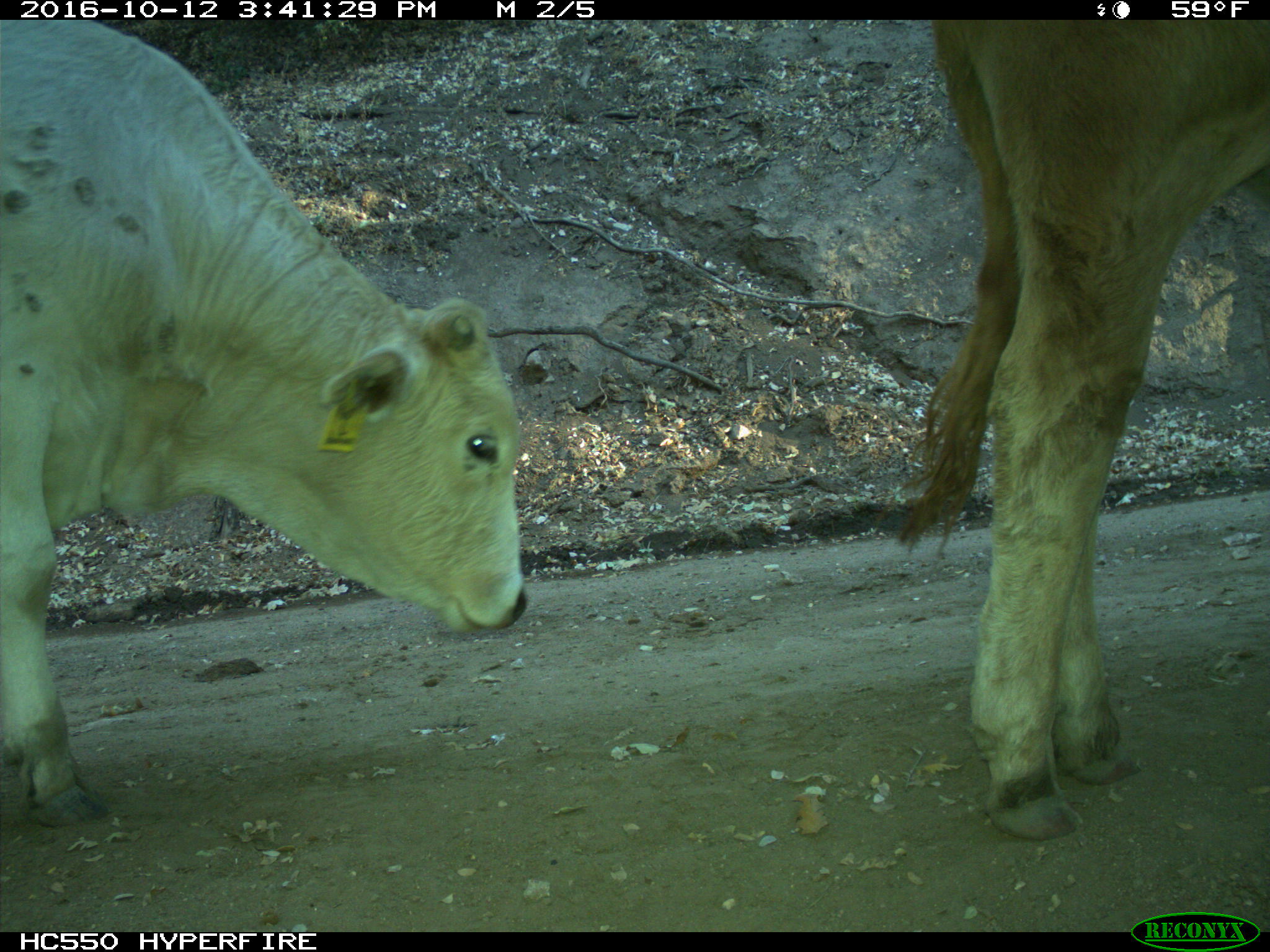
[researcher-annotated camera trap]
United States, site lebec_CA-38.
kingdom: Animalia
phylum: Chordata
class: Mammalia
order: Artiodactyla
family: Bovidae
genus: Bos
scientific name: Bos taurus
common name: domestic cow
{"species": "Bos taurus (domestic cow)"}